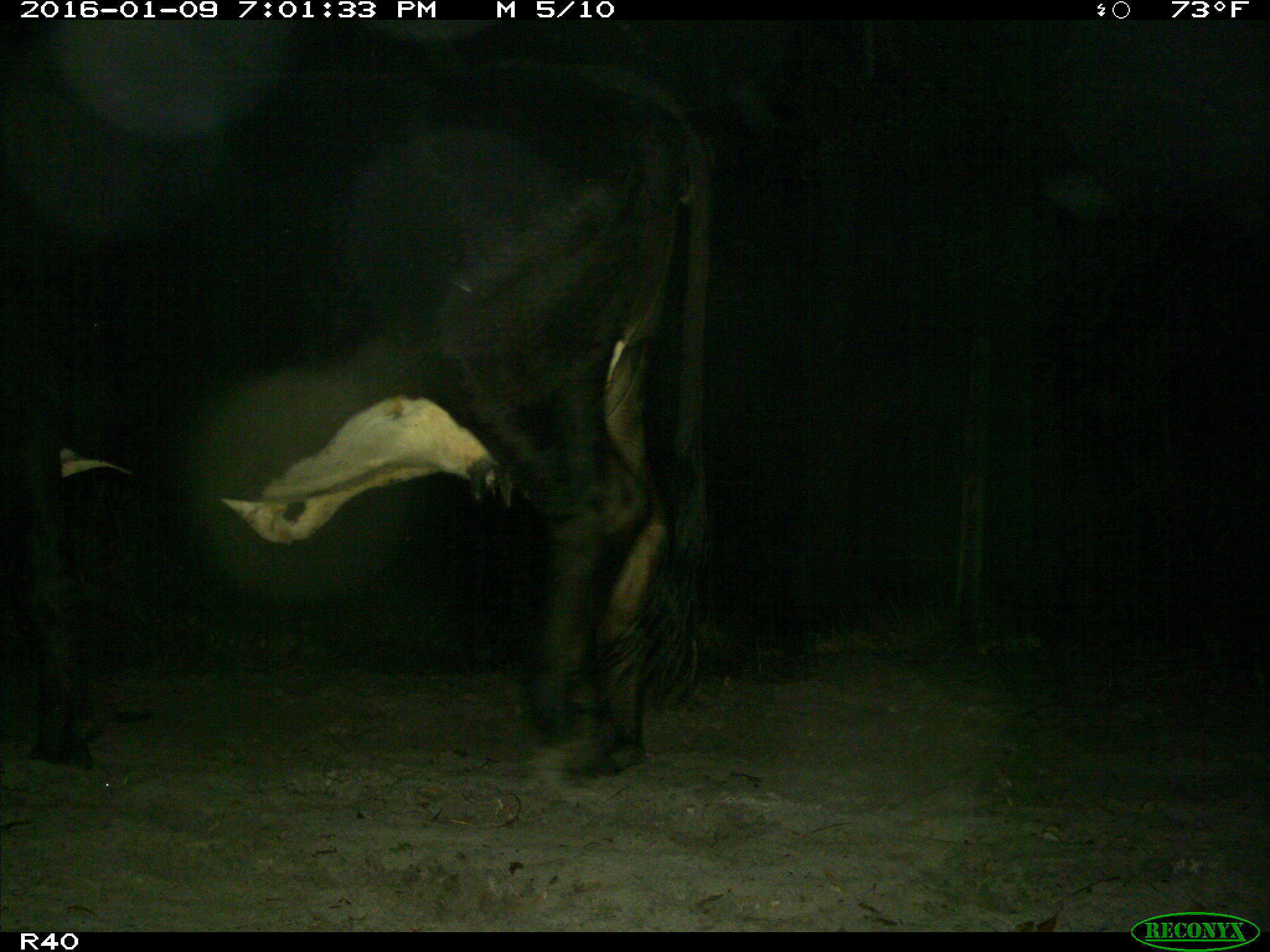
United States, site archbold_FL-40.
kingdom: Animalia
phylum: Chordata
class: Mammalia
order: Artiodactyla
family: Bovidae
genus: Bos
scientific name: Bos taurus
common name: domestic cow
Bos taurus (domestic cow).